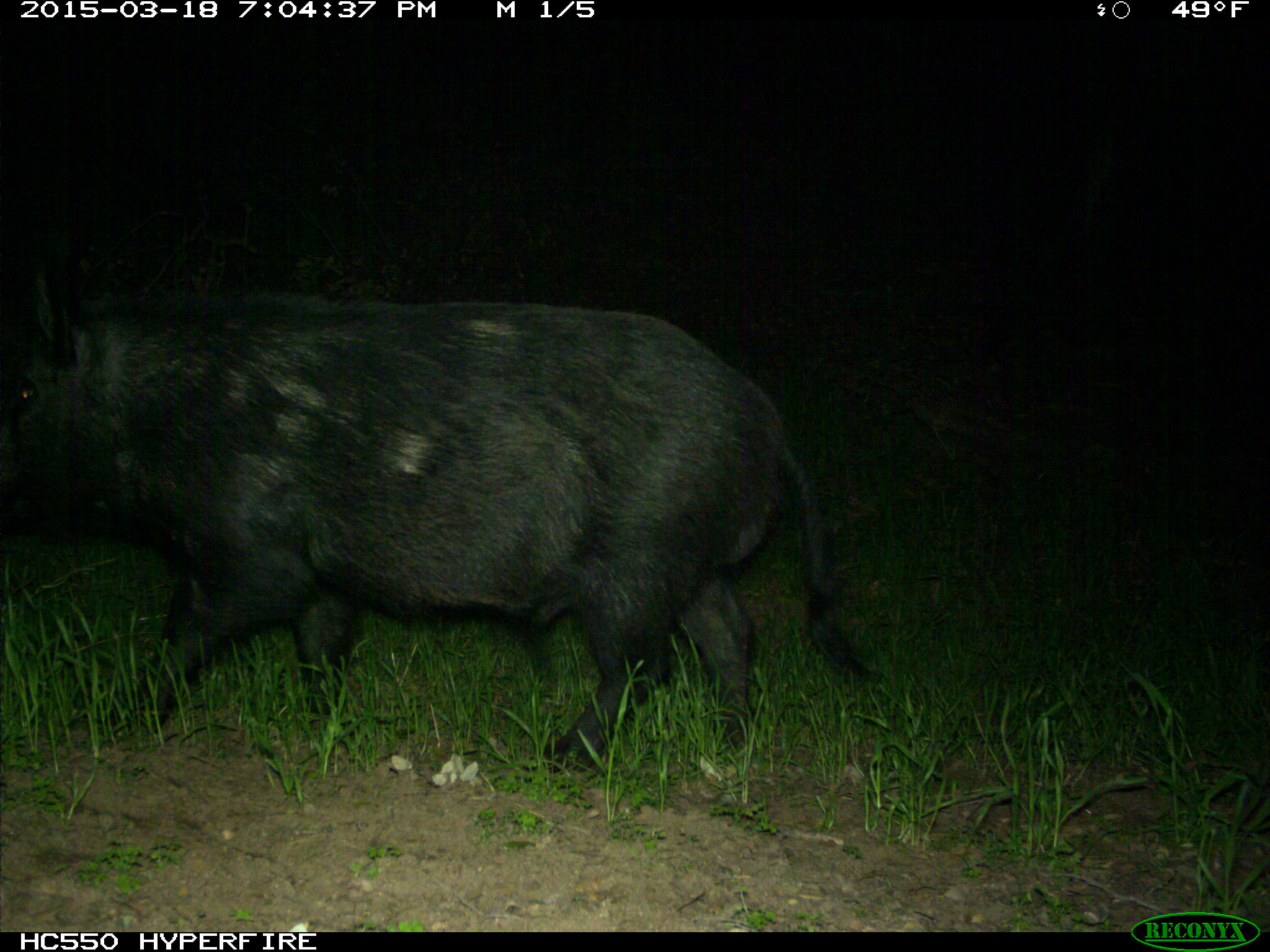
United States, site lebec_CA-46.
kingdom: Animalia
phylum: Chordata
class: Mammalia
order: Artiodactyla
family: Suidae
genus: Sus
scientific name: Sus scrofa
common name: wild boar